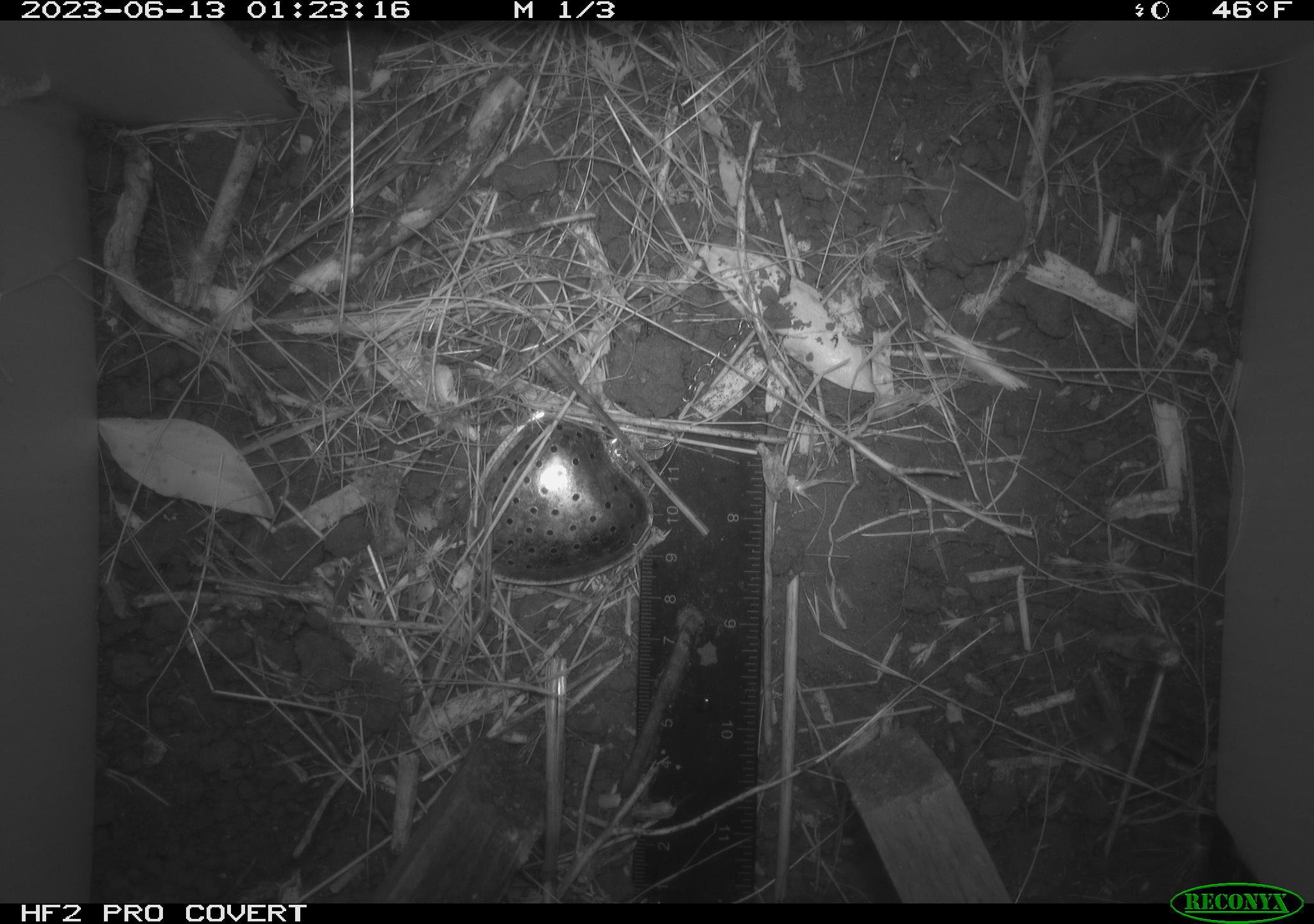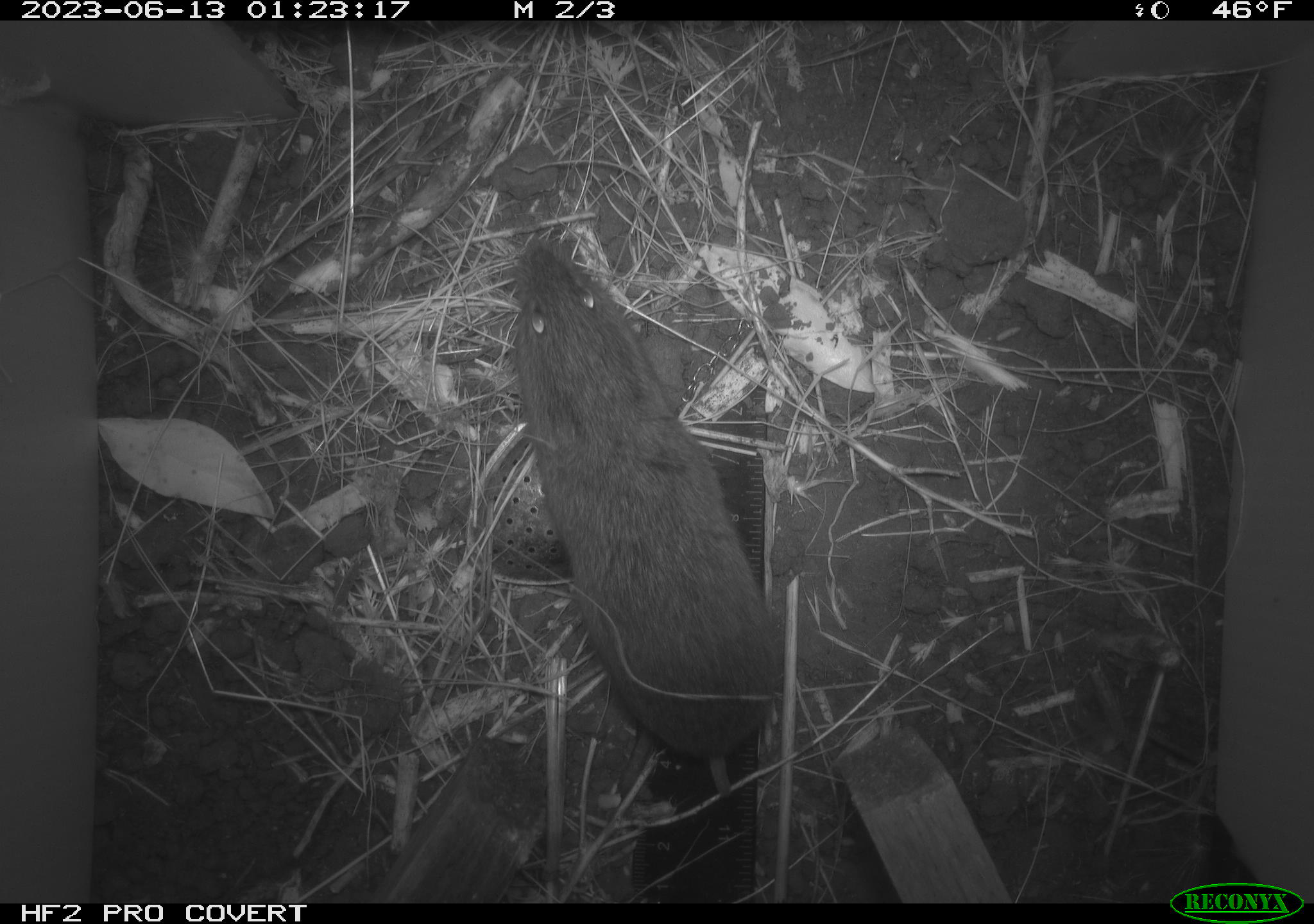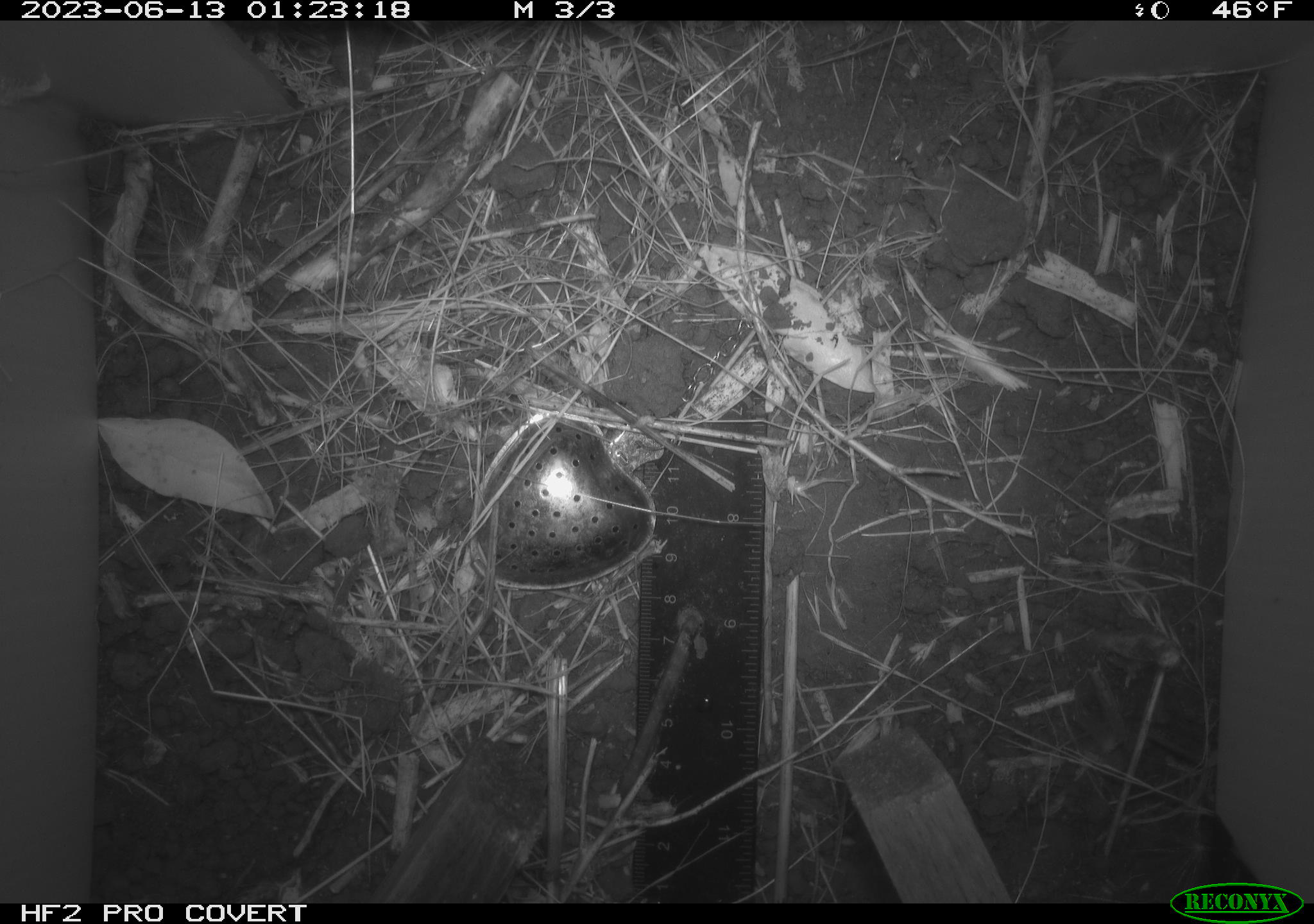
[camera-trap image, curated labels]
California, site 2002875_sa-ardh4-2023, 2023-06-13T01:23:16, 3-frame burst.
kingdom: Animalia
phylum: Chordata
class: Mammalia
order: Rodentia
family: Cricetidae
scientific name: Arvicolinae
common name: voles, lemmings, and muskrats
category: arvicolinae subfamily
Arvicolinae subfamily (voles, lemmings, and muskrats) (Arvicolinae).